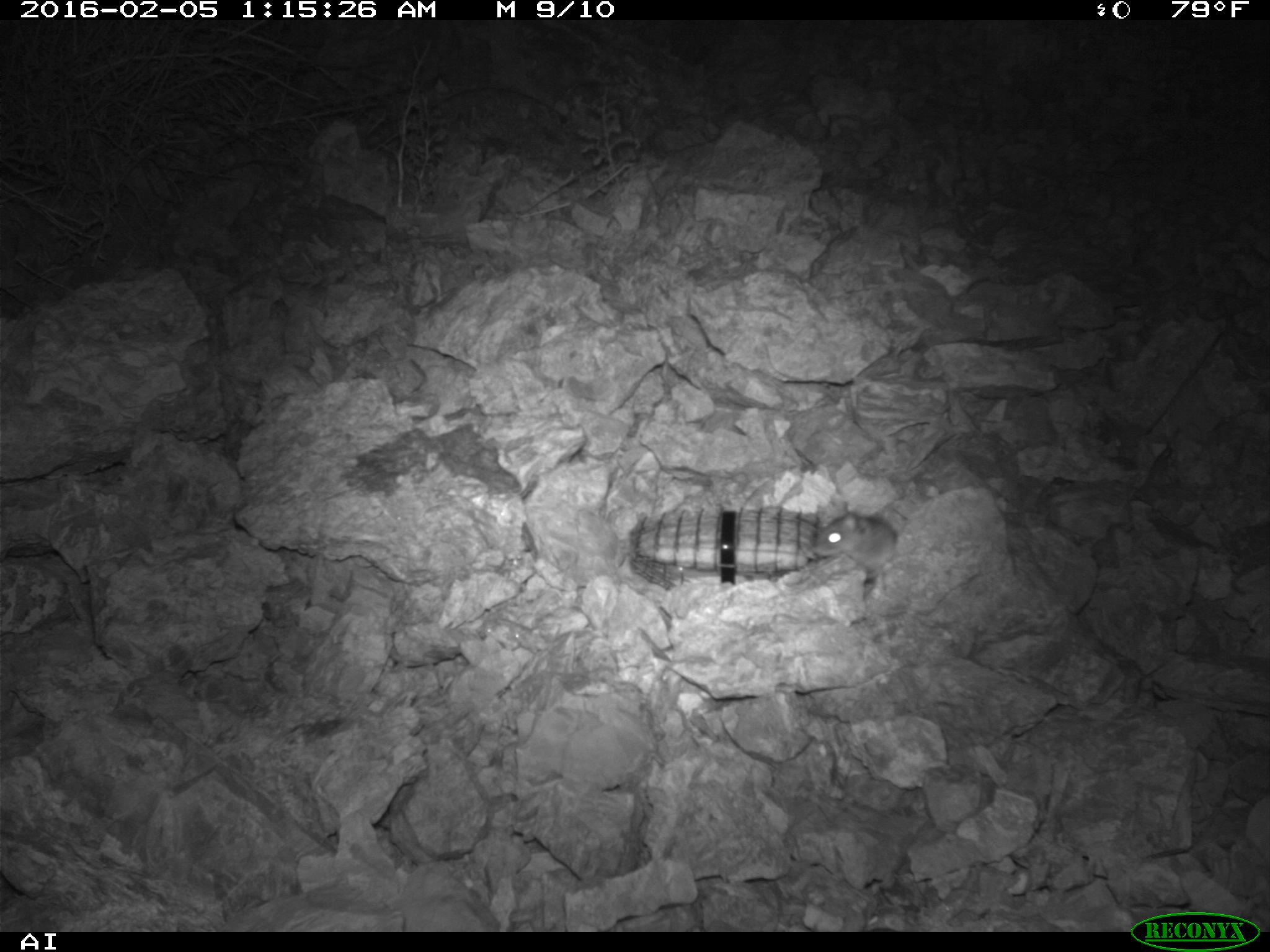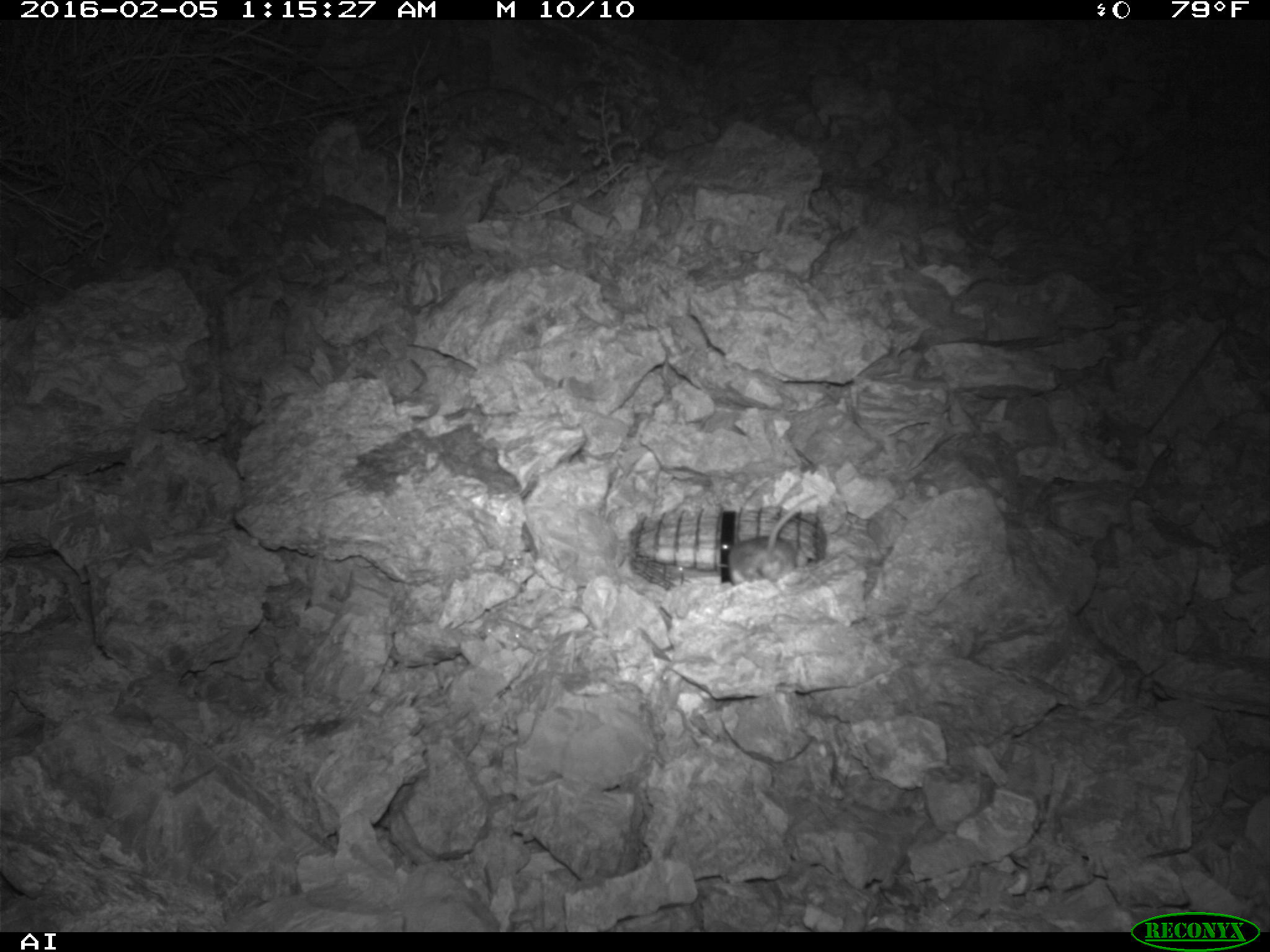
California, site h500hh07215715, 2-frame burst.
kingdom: Animalia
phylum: Chordata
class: Mammalia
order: Rodentia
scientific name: Rodentia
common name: rodent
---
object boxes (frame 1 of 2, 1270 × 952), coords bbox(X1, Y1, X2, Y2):
rodent: bbox(810, 511, 899, 573)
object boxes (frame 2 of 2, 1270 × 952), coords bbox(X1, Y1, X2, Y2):
rodent: bbox(727, 492, 817, 586)